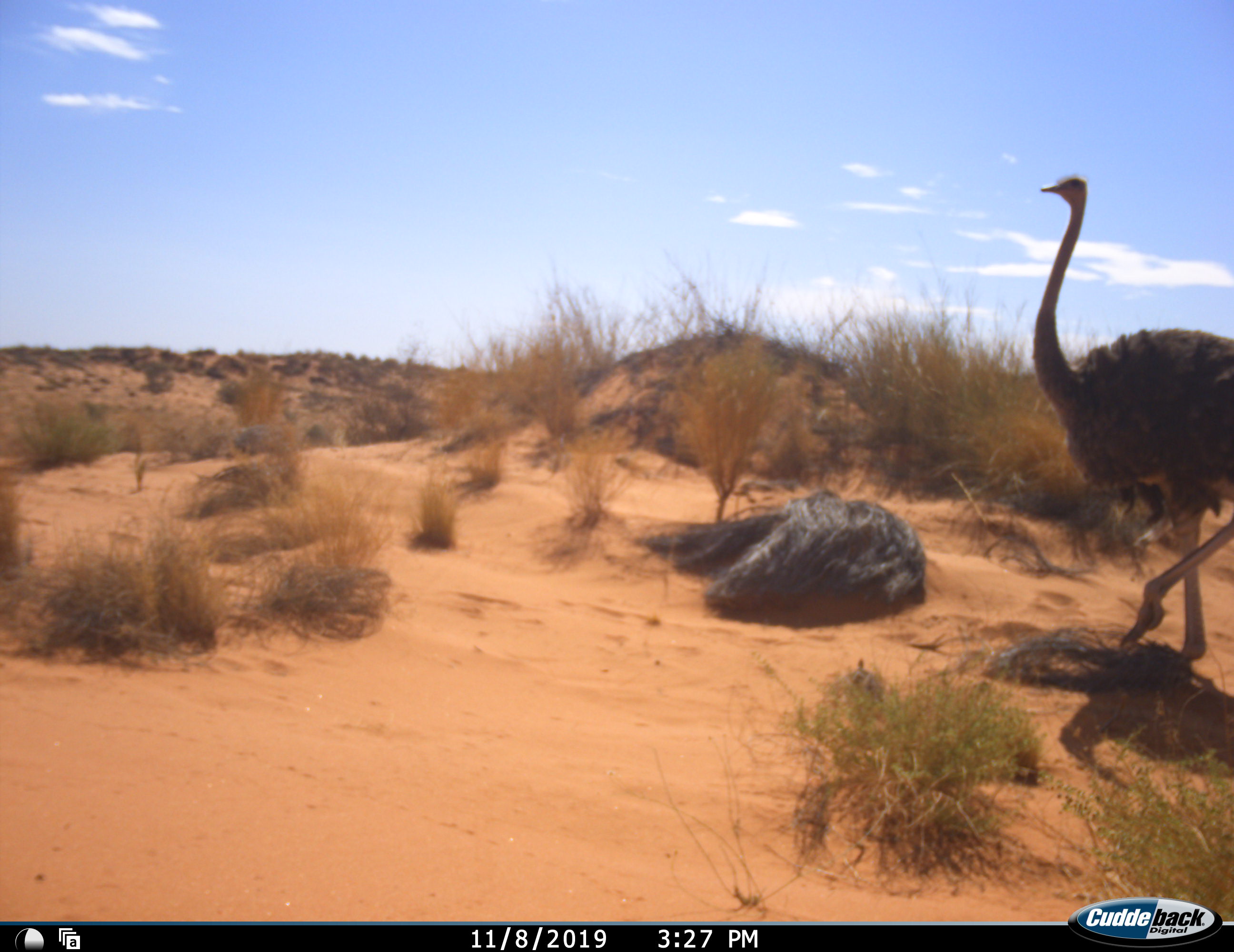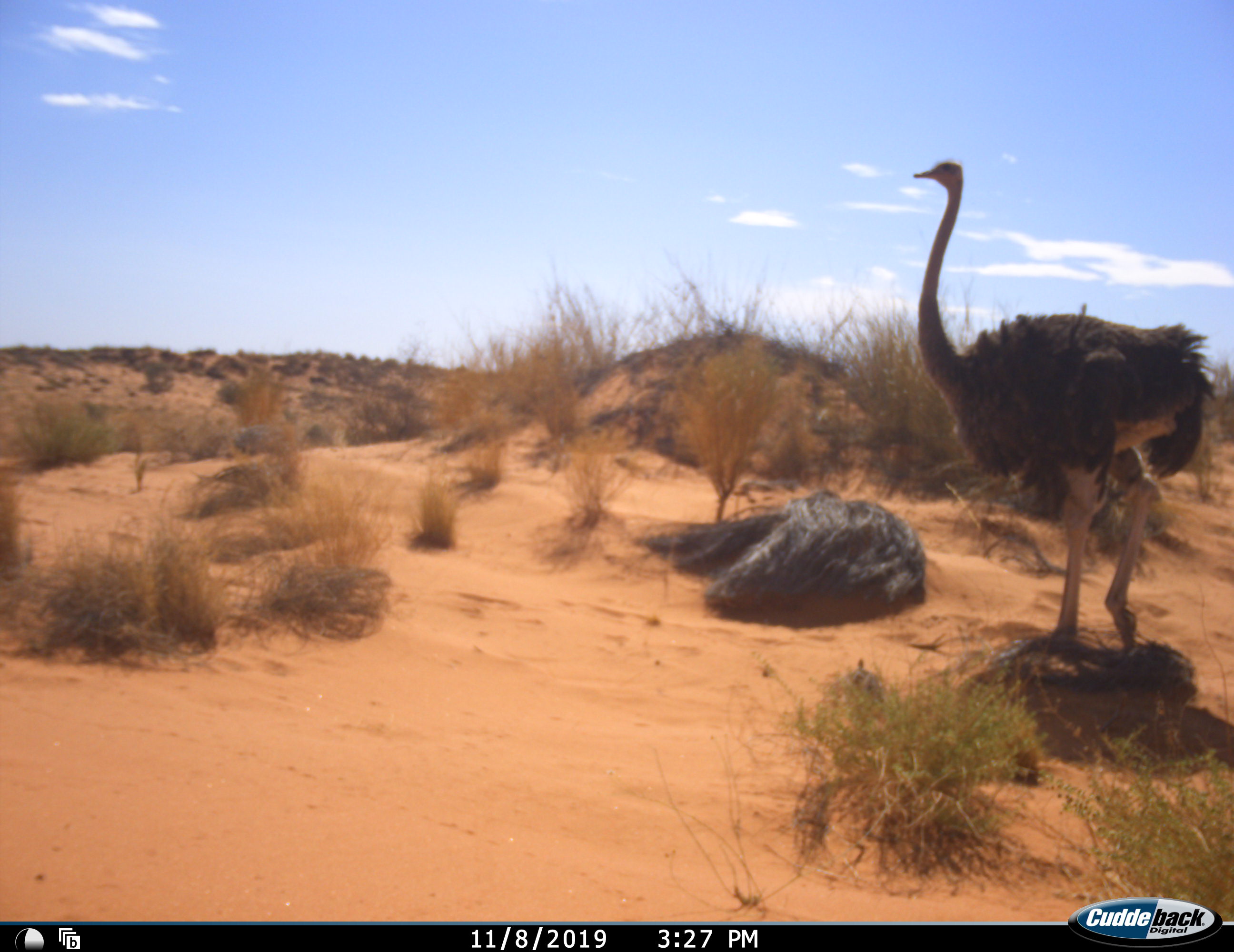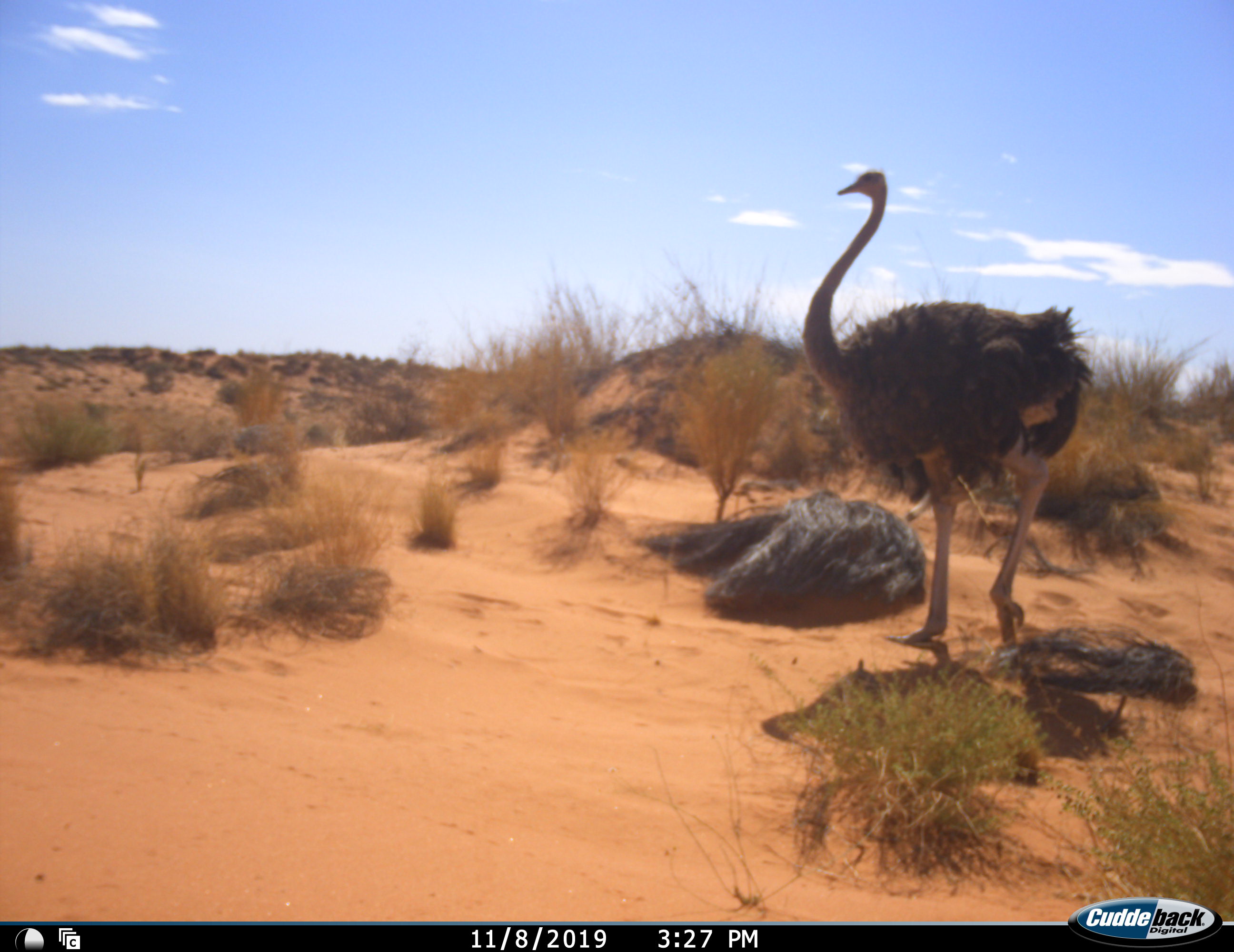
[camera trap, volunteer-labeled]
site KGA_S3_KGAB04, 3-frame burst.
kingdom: Animalia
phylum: Chordata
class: Aves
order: Struthioniformes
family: Struthionidae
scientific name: Struthionidae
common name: ostrich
Ostrich (Struthionidae), count 1. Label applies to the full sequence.